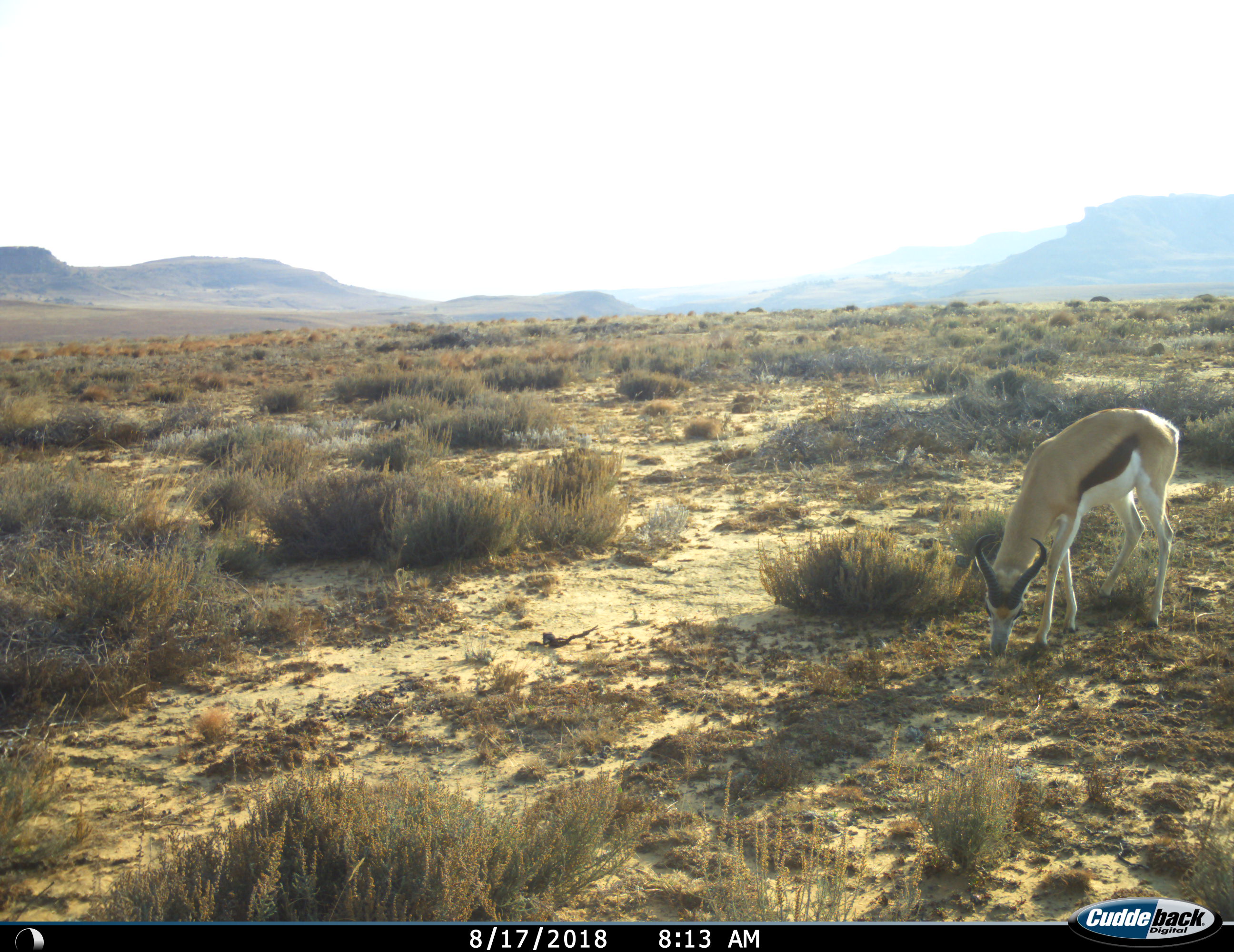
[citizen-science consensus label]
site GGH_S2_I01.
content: unidentified animal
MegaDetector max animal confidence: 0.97